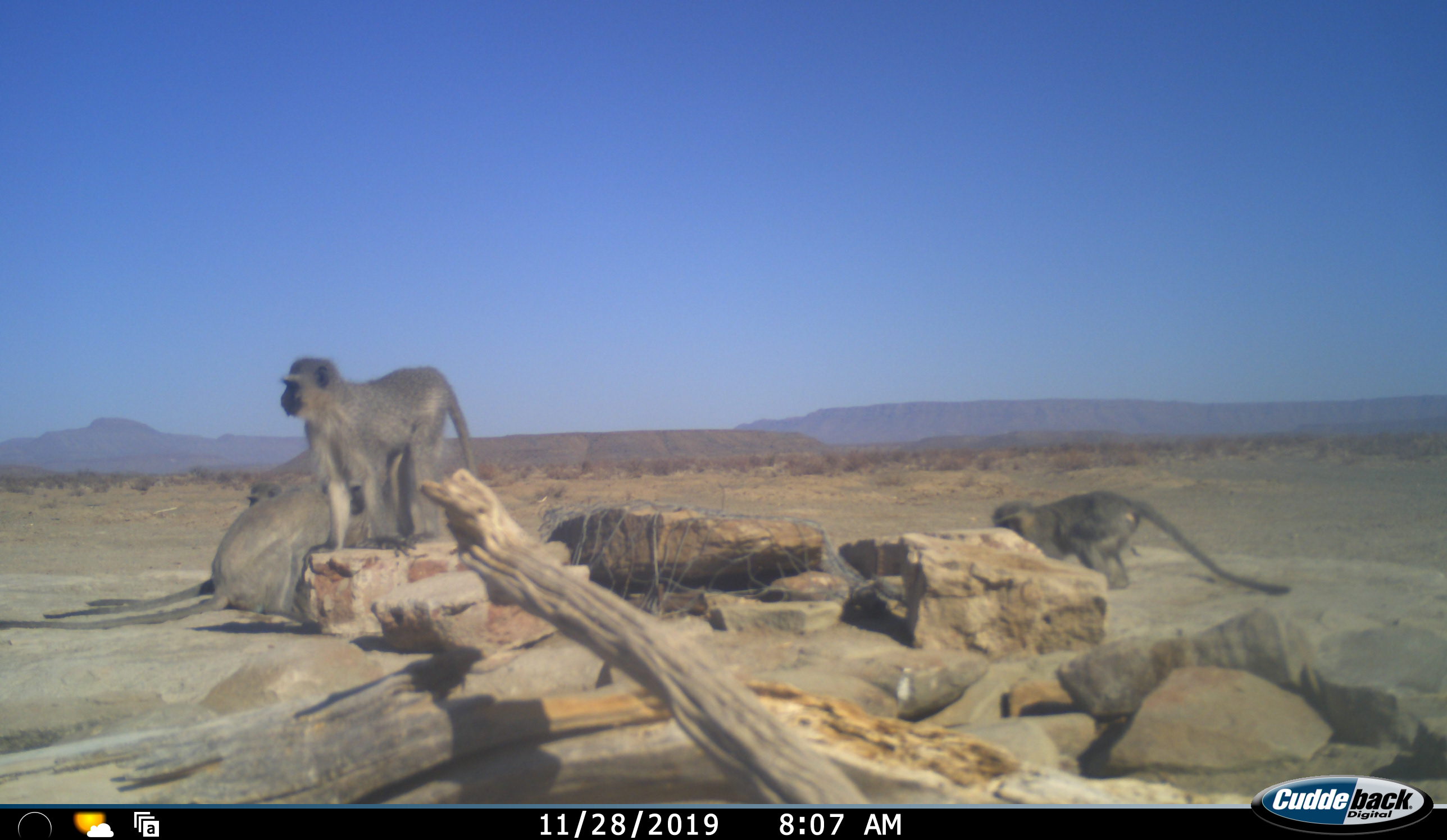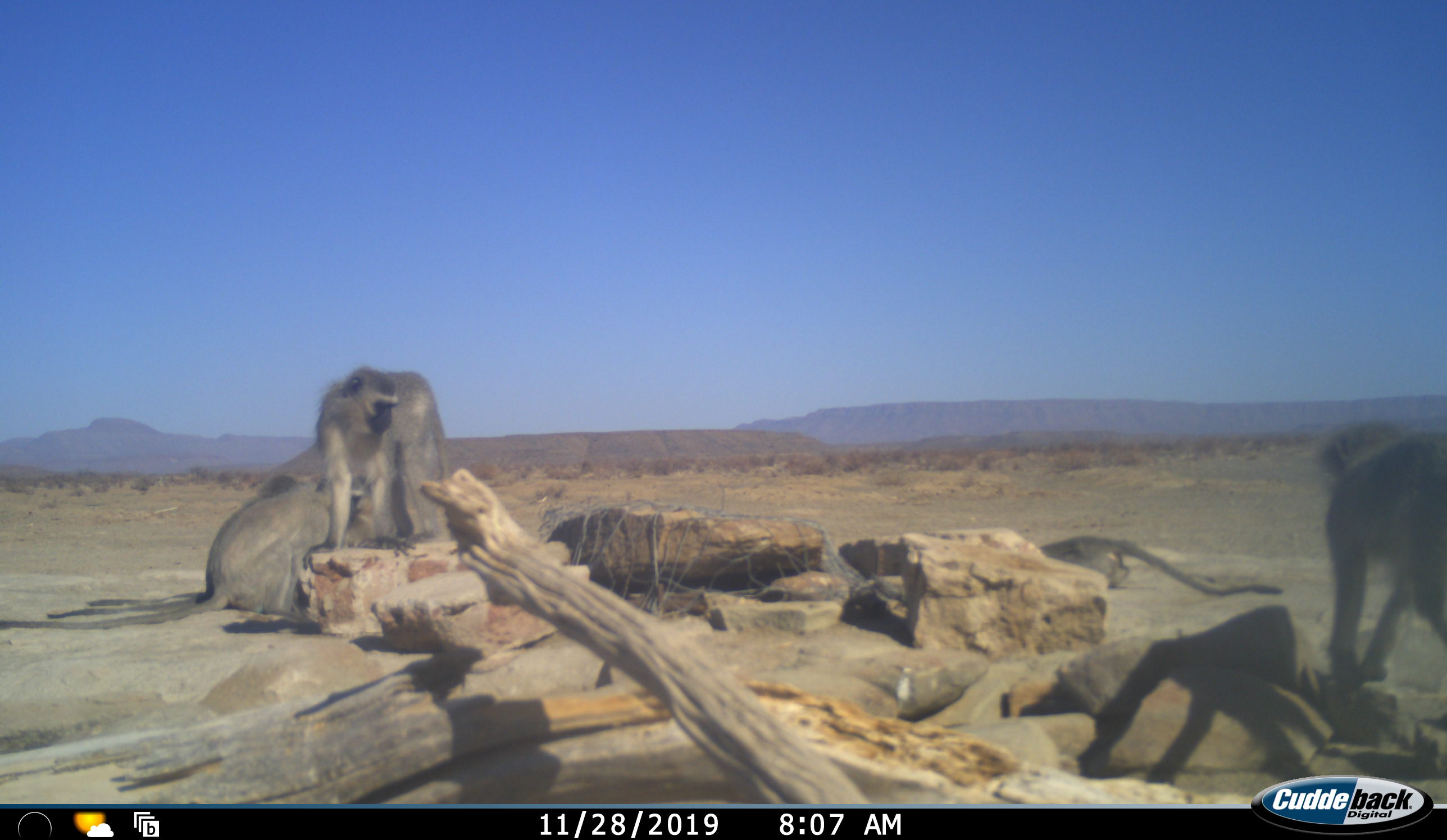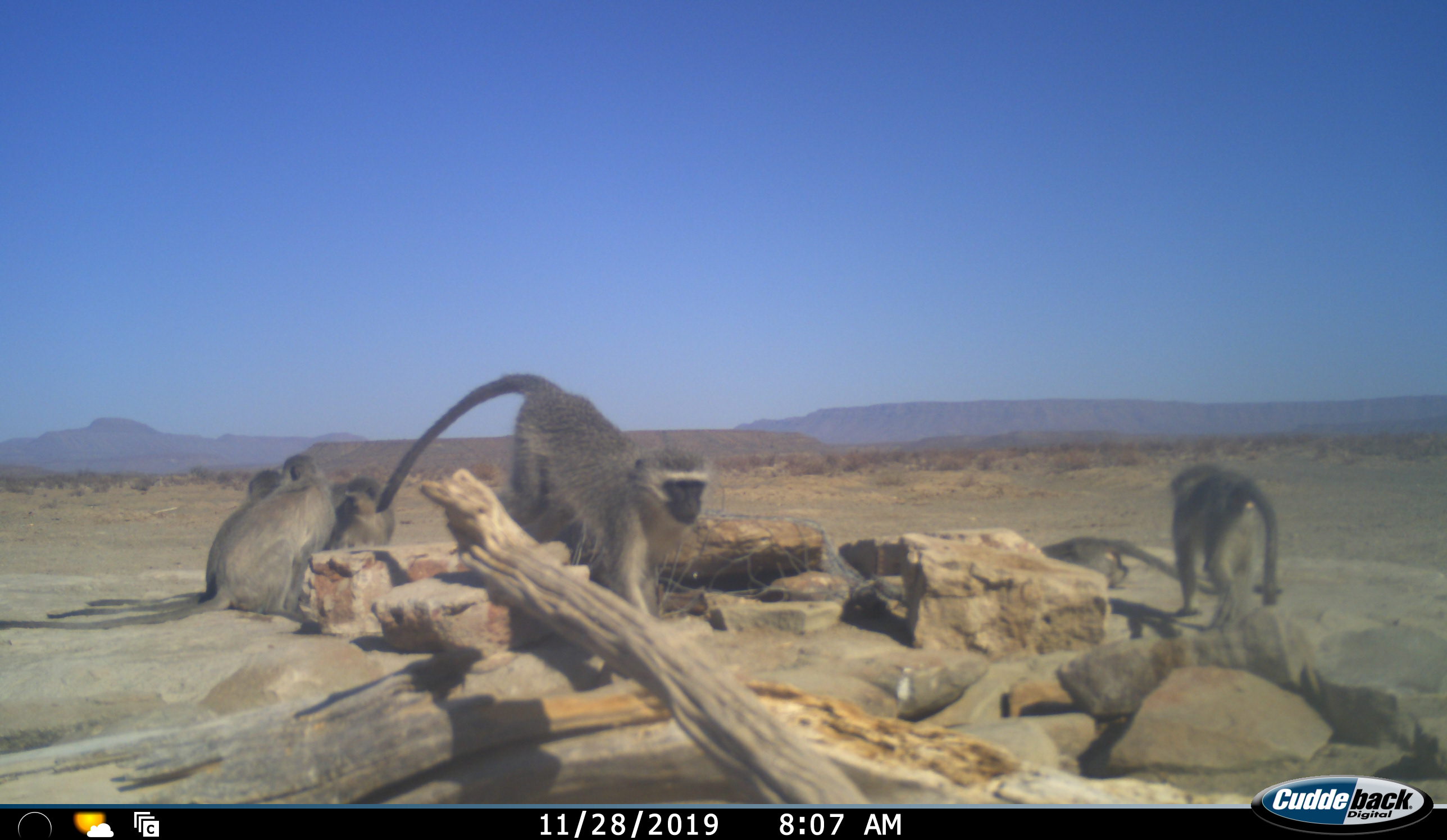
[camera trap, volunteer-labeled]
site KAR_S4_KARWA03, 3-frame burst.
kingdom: Animalia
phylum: Chordata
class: Mammalia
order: Primates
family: Cercopithecidae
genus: Chlorocebus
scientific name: Chlorocebus pygerythrus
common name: vervet monkey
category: monkeyvervet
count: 6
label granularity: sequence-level